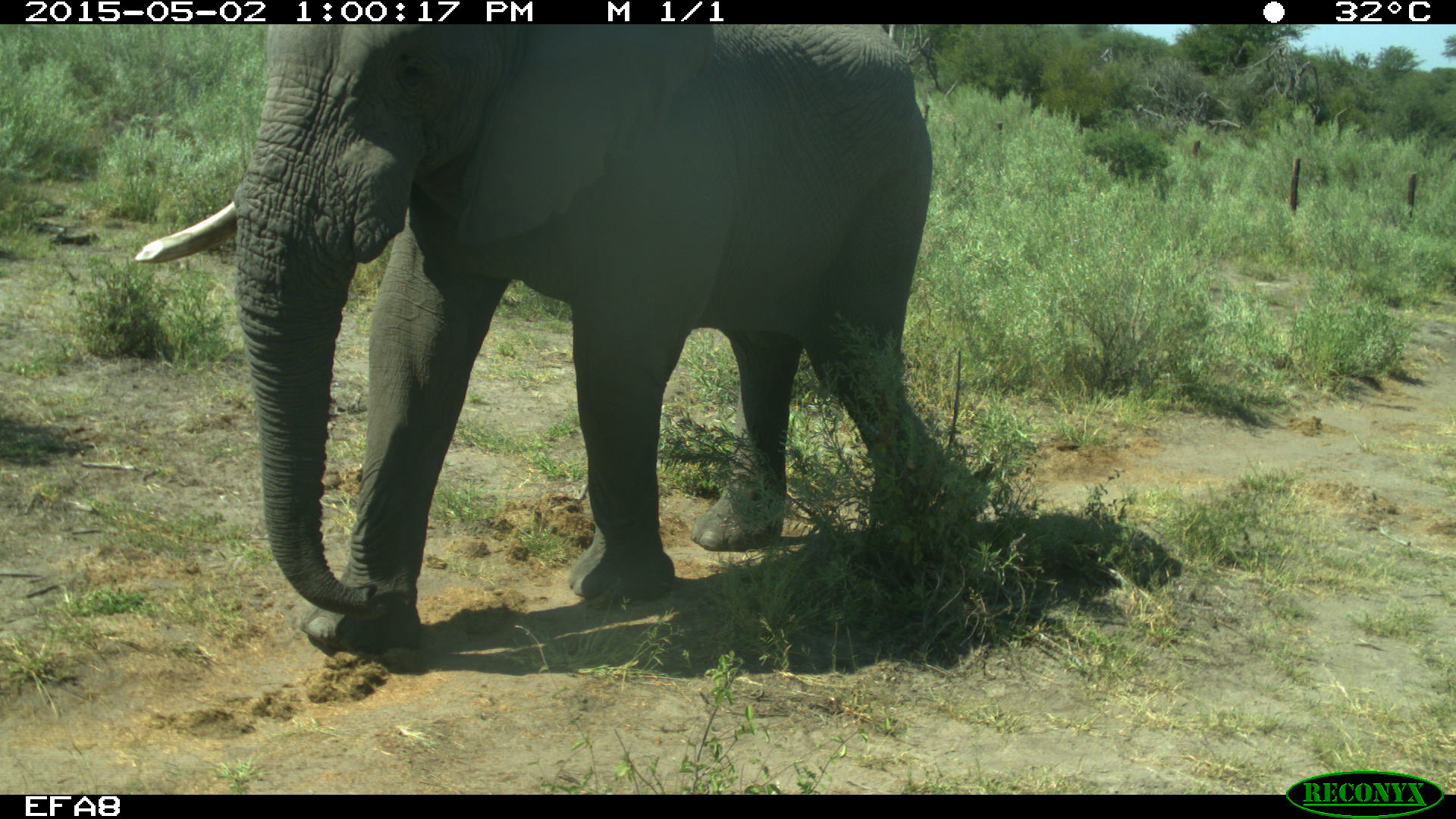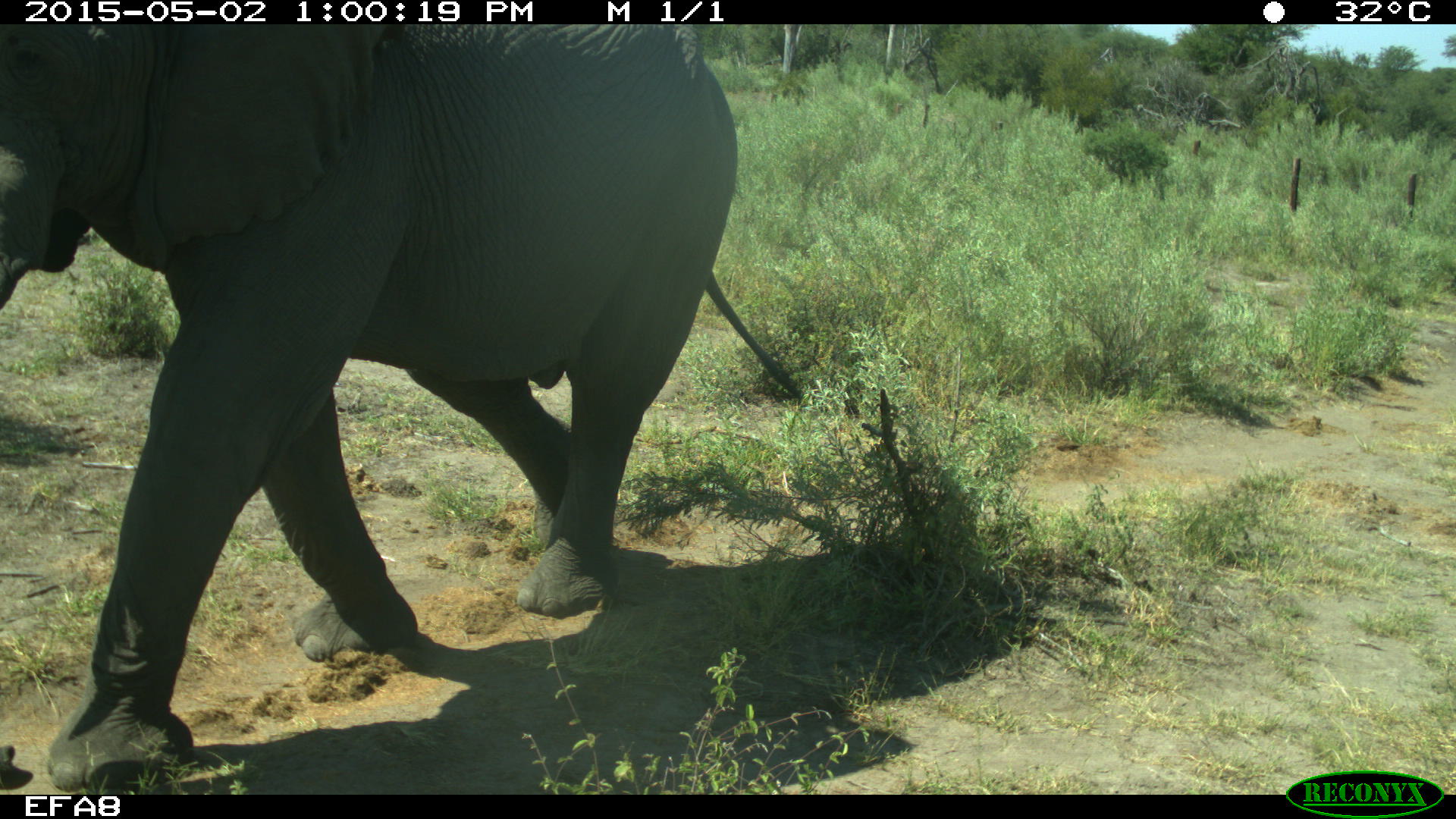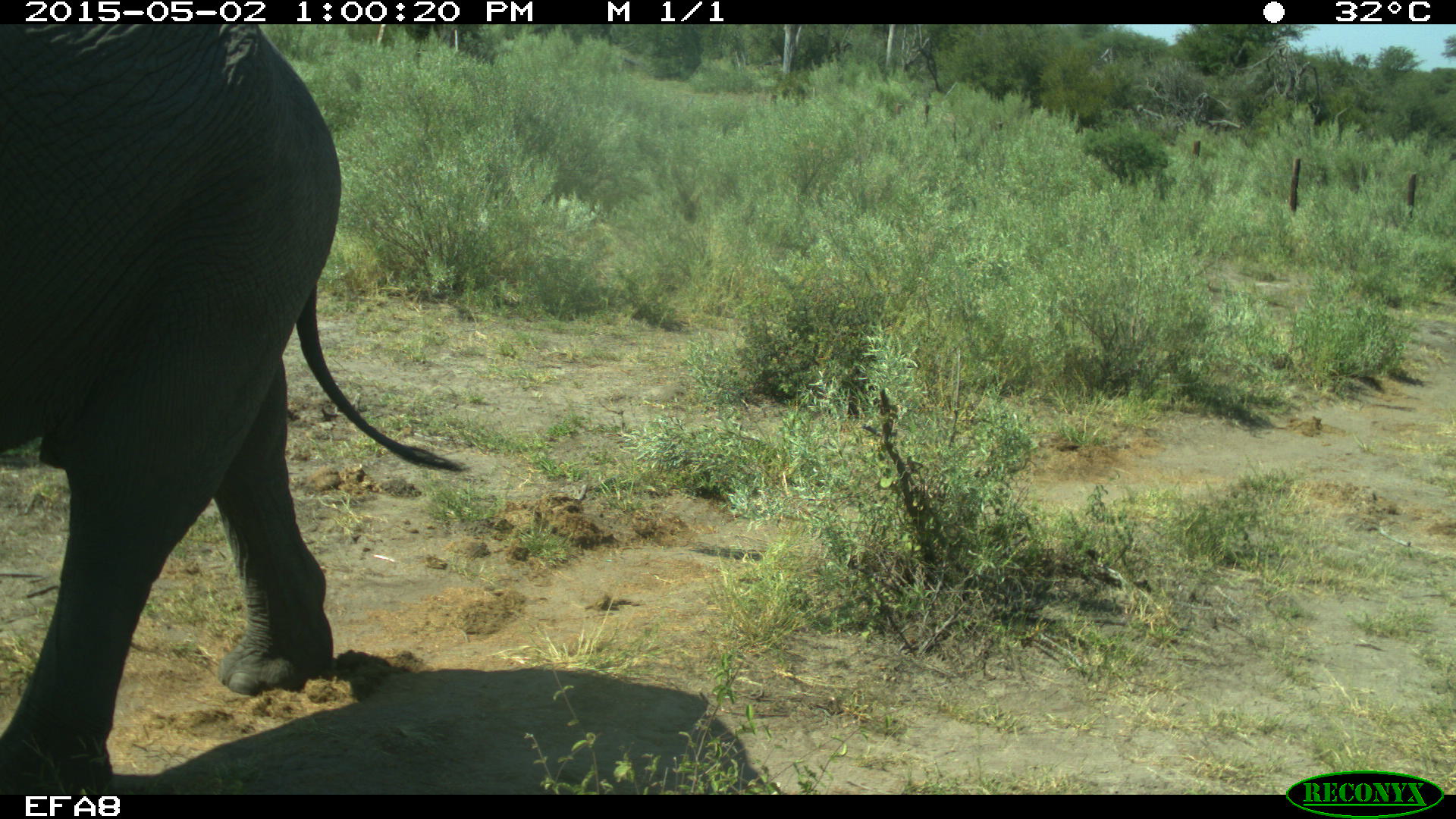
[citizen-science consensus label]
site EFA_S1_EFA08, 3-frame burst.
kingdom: Animalia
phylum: Chordata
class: Mammalia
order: Proboscidea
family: Elephantidae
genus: Loxodonta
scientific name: Loxodonta africana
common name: african bush elephant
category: elephant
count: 1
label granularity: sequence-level